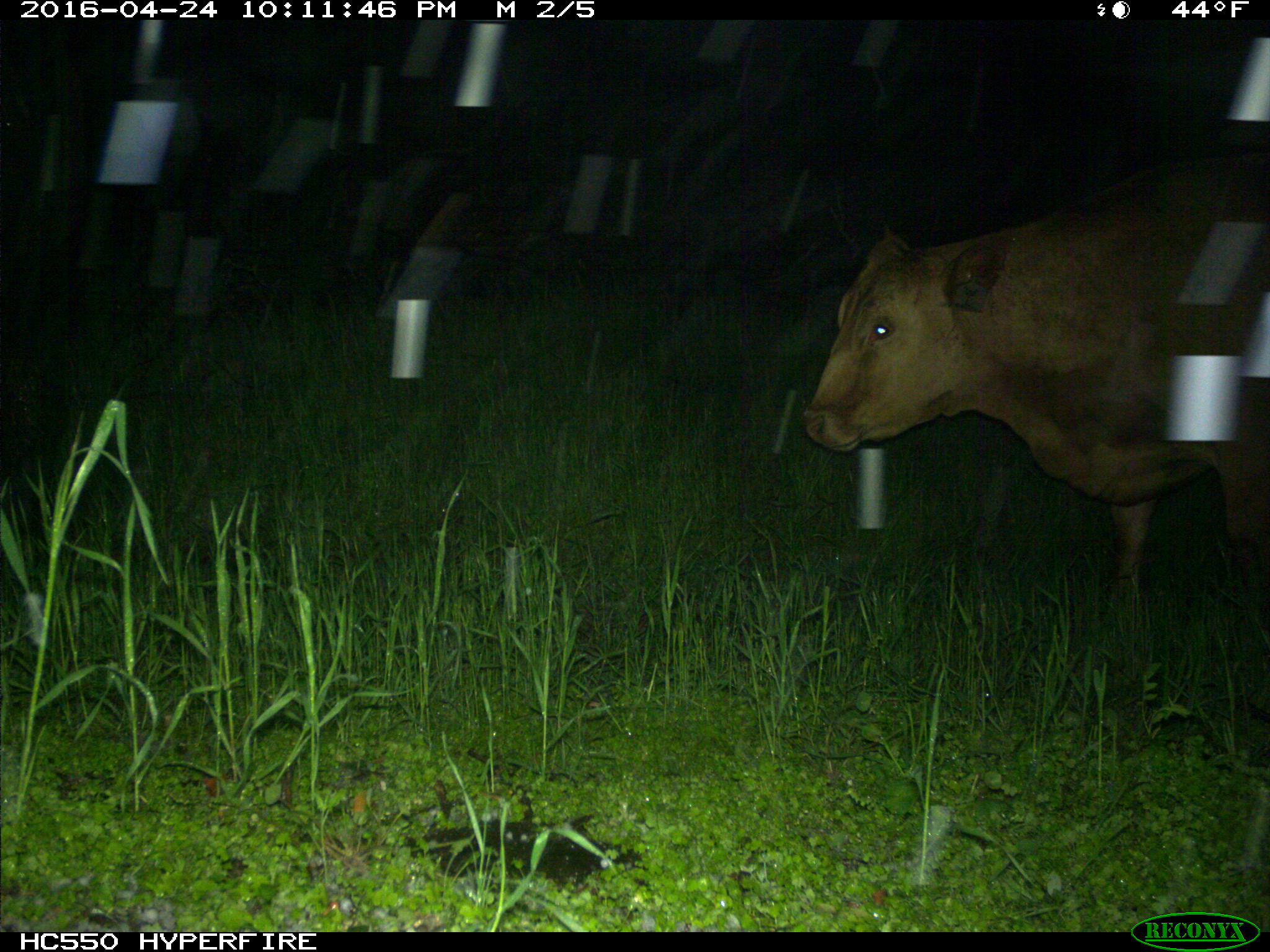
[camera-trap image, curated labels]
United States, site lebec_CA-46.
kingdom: Animalia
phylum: Chordata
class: Mammalia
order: Artiodactyla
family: Bovidae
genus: Bos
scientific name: Bos taurus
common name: domestic cow